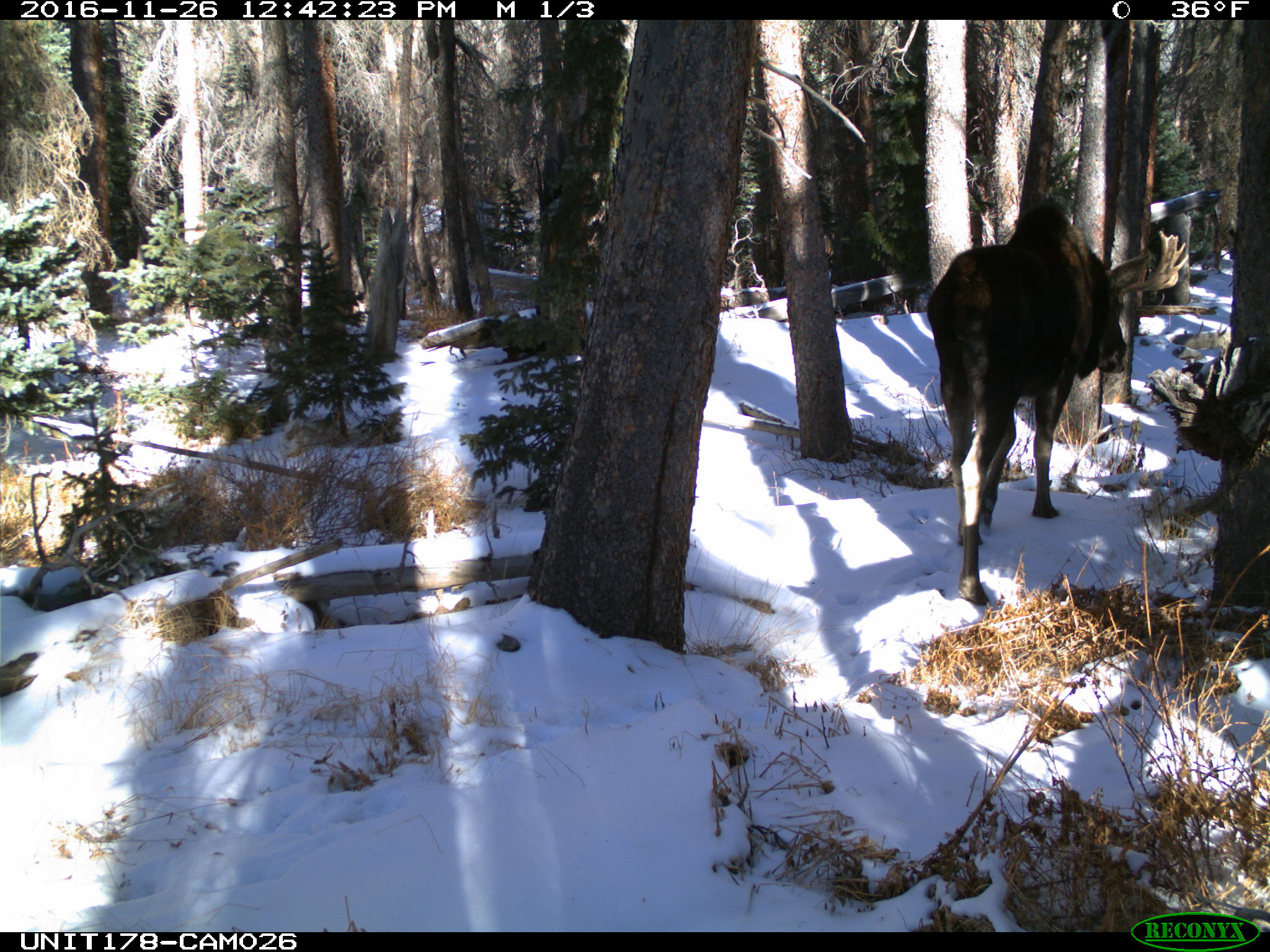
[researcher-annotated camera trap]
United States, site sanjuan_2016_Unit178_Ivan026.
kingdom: Animalia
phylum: Chordata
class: Mammalia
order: Artiodactyla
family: Cervidae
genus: Alces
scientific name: Alces alces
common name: moose